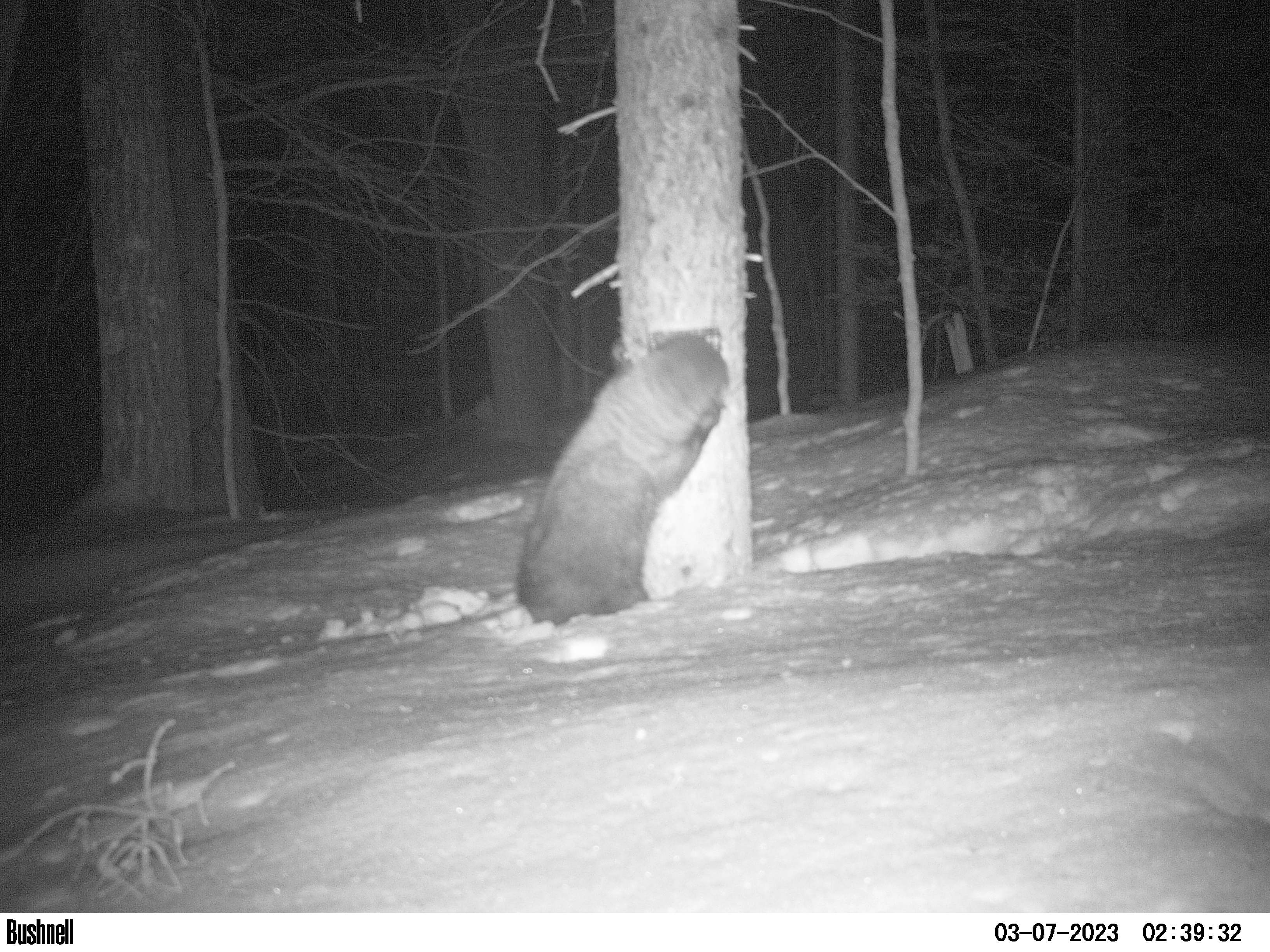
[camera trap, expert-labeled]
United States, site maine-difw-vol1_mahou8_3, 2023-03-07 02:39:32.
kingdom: Animalia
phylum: Chordata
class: Mammalia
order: Carnivora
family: Mustelidae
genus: Pekania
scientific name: Pekania pennanti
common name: fisher